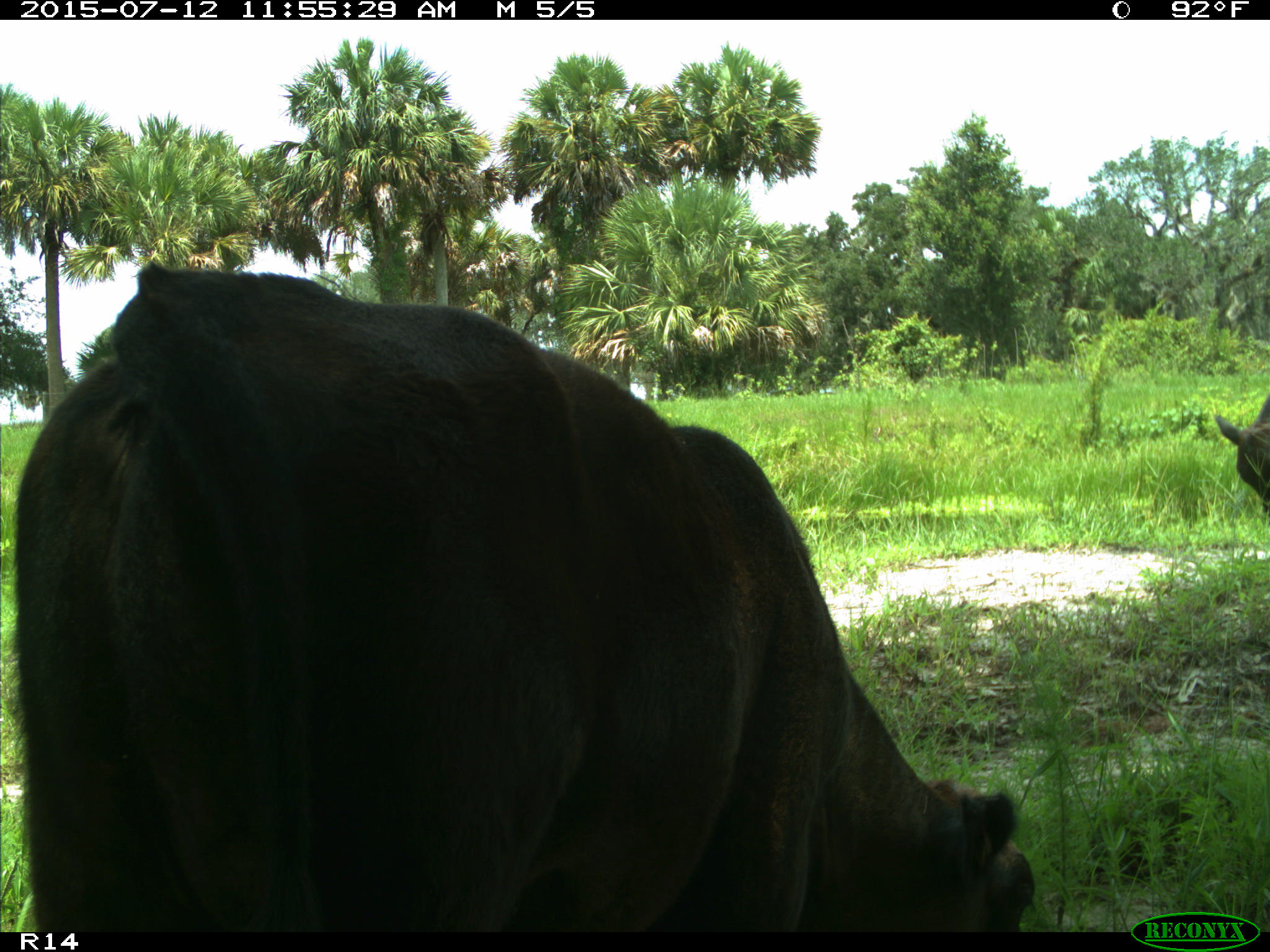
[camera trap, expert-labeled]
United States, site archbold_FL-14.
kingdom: Animalia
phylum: Chordata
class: Mammalia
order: Artiodactyla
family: Bovidae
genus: Bos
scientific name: Bos taurus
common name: domestic cow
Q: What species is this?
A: Bos taurus (domestic cow).